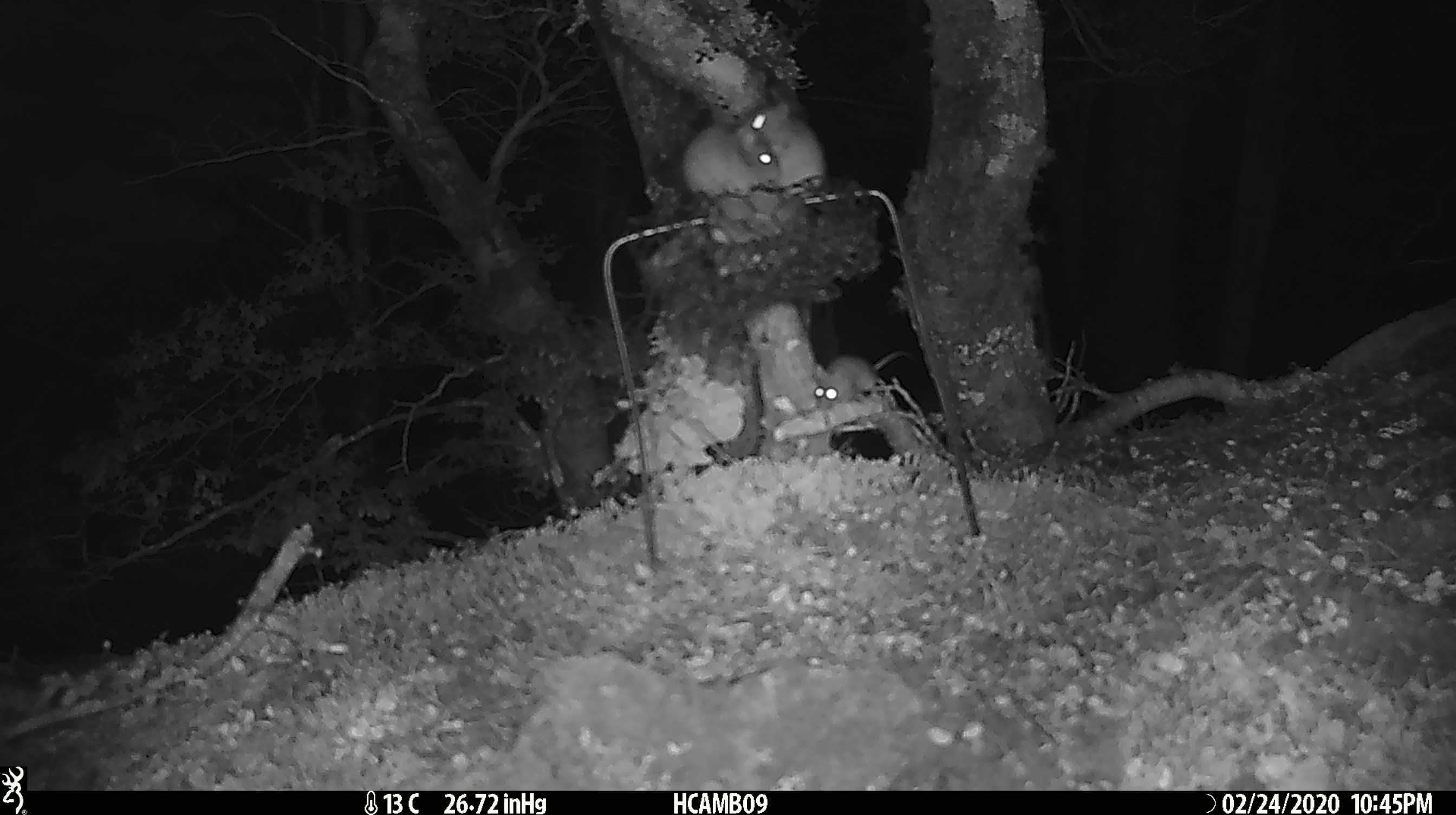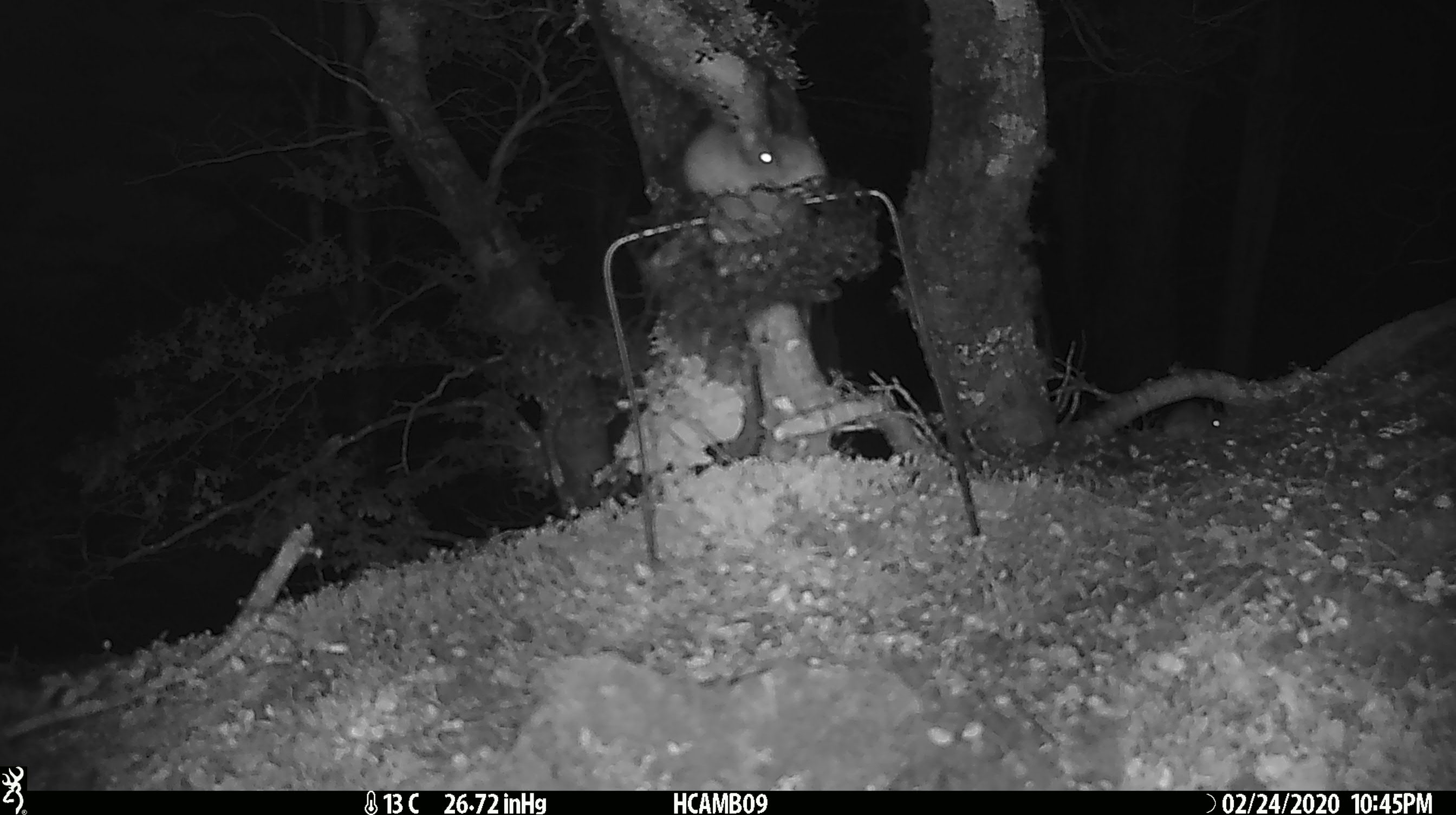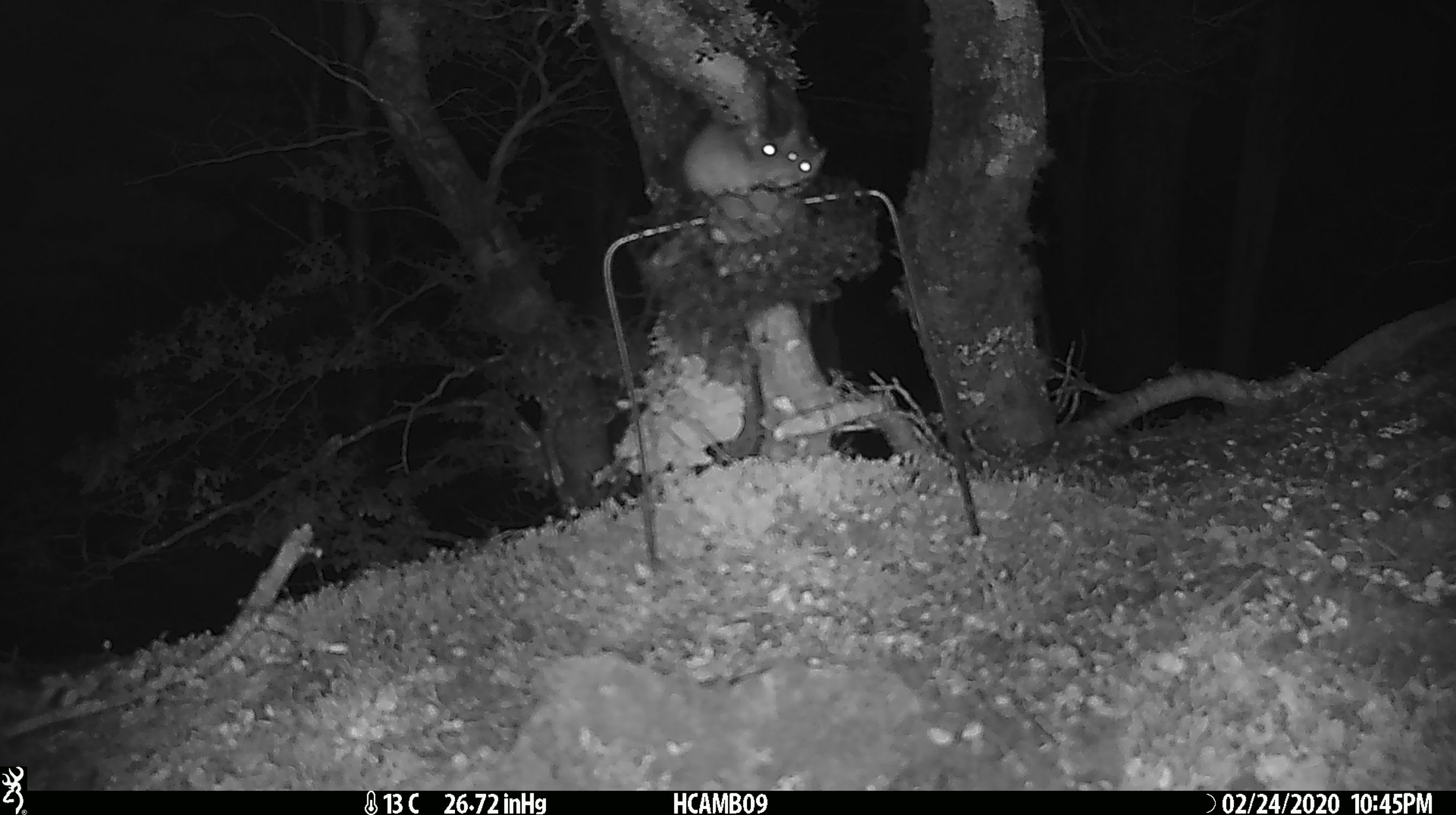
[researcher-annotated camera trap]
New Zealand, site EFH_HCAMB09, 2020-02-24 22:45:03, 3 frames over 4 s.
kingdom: Animalia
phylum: Chordata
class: Mammalia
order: Rodentia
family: Muridae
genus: Mus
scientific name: Mus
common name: mouse